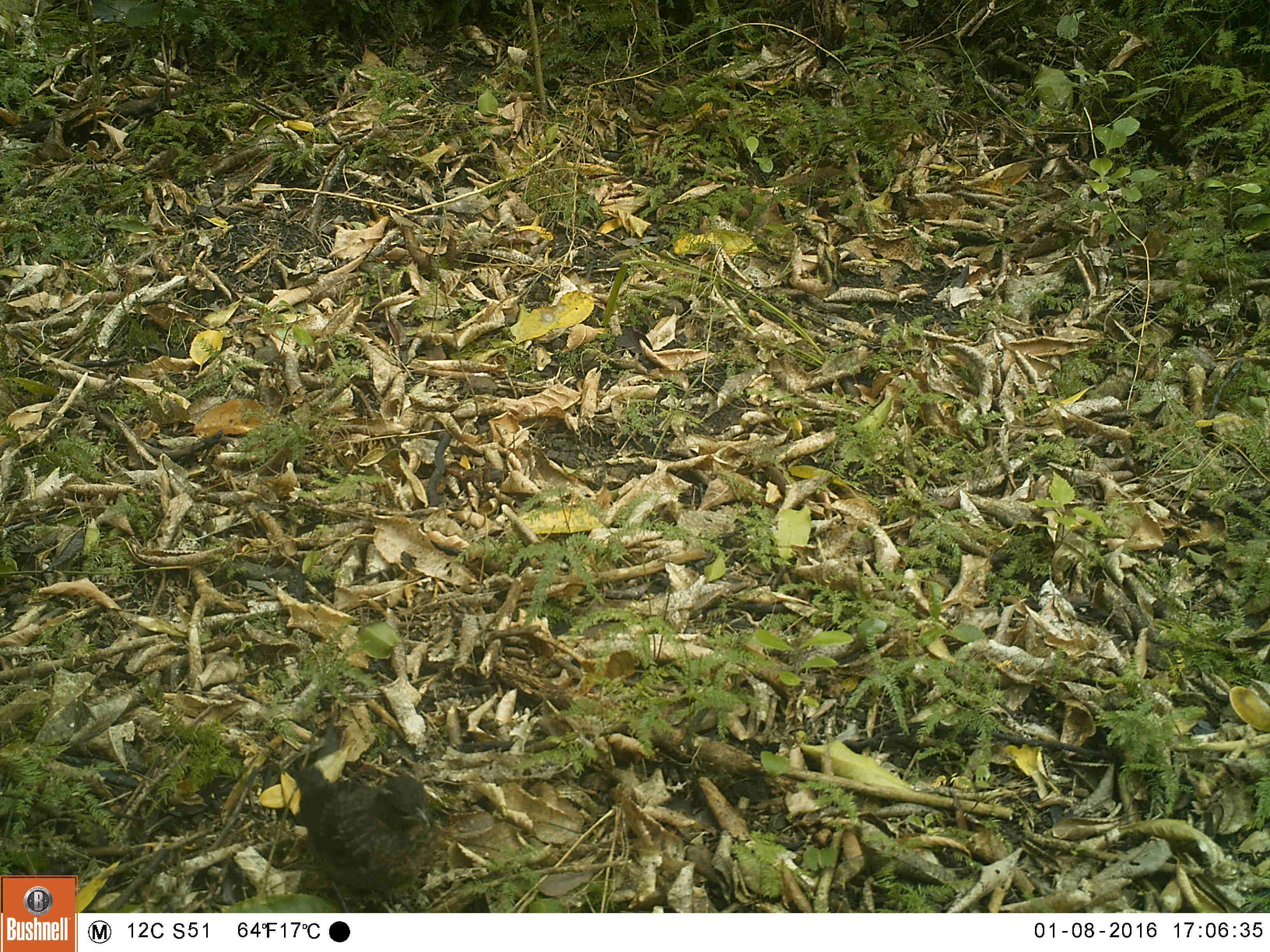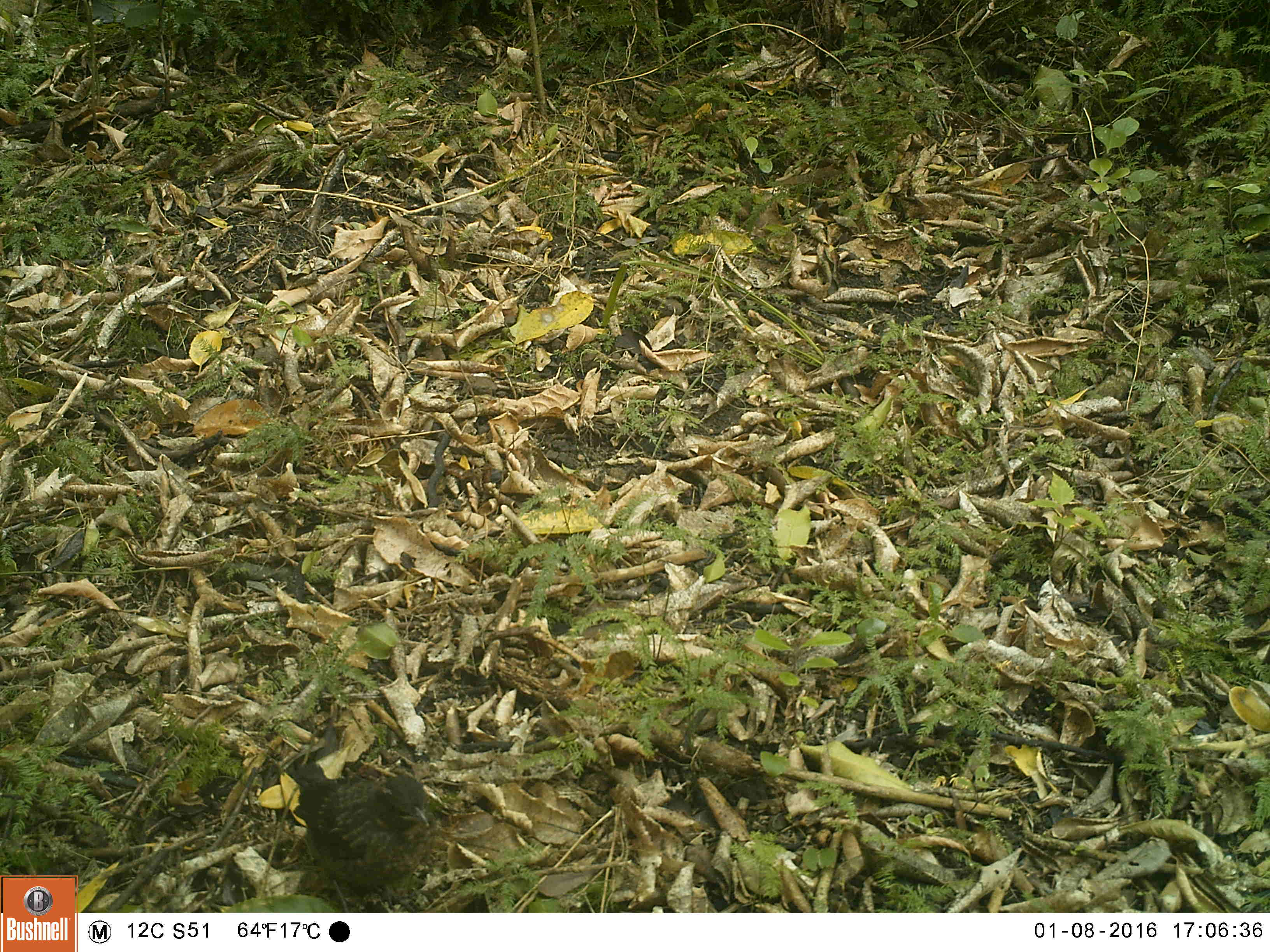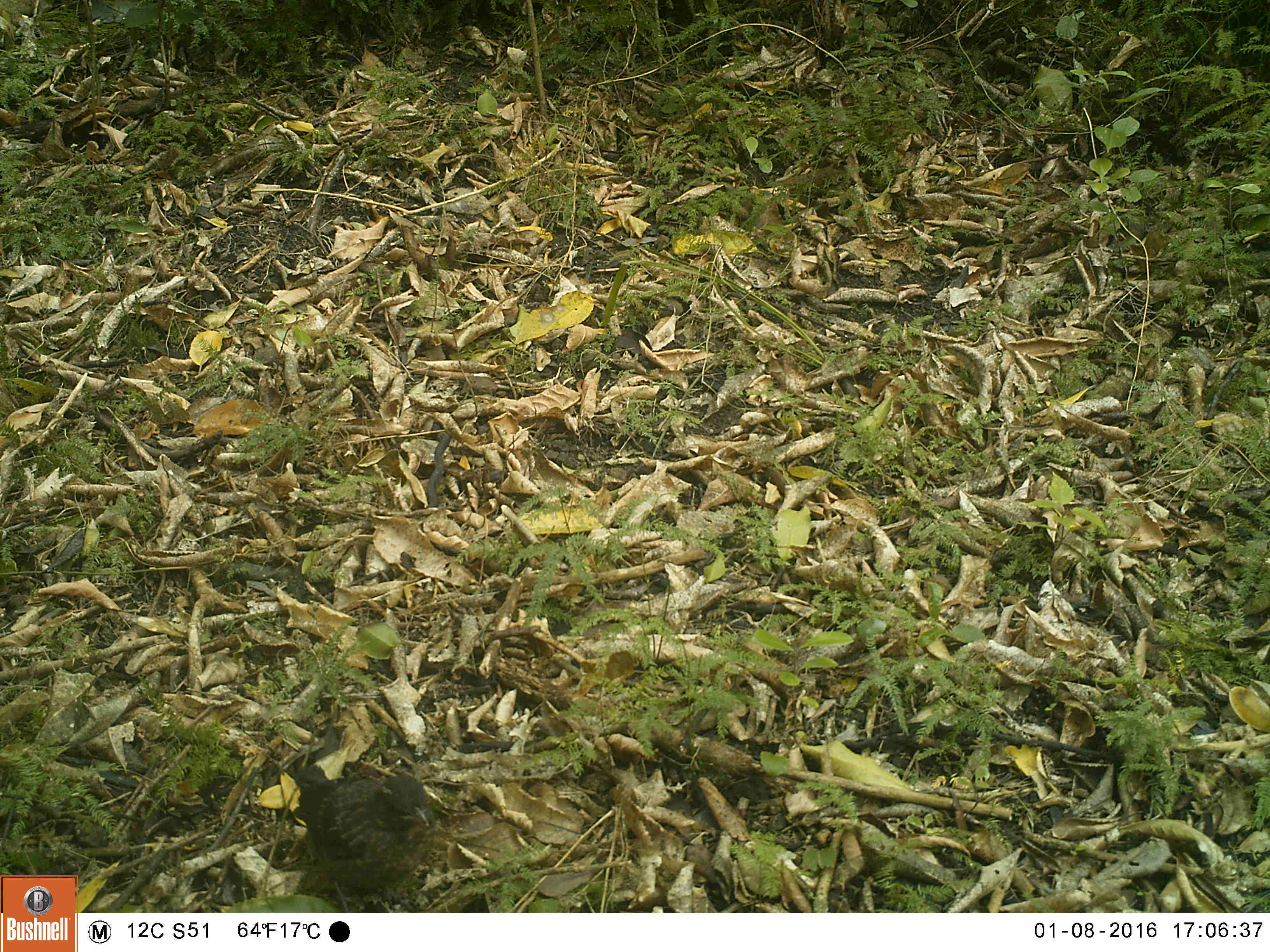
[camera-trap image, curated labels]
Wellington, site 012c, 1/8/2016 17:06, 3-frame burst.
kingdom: Animalia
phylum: Chordata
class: Aves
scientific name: Aves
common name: bird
Bird (Aves).